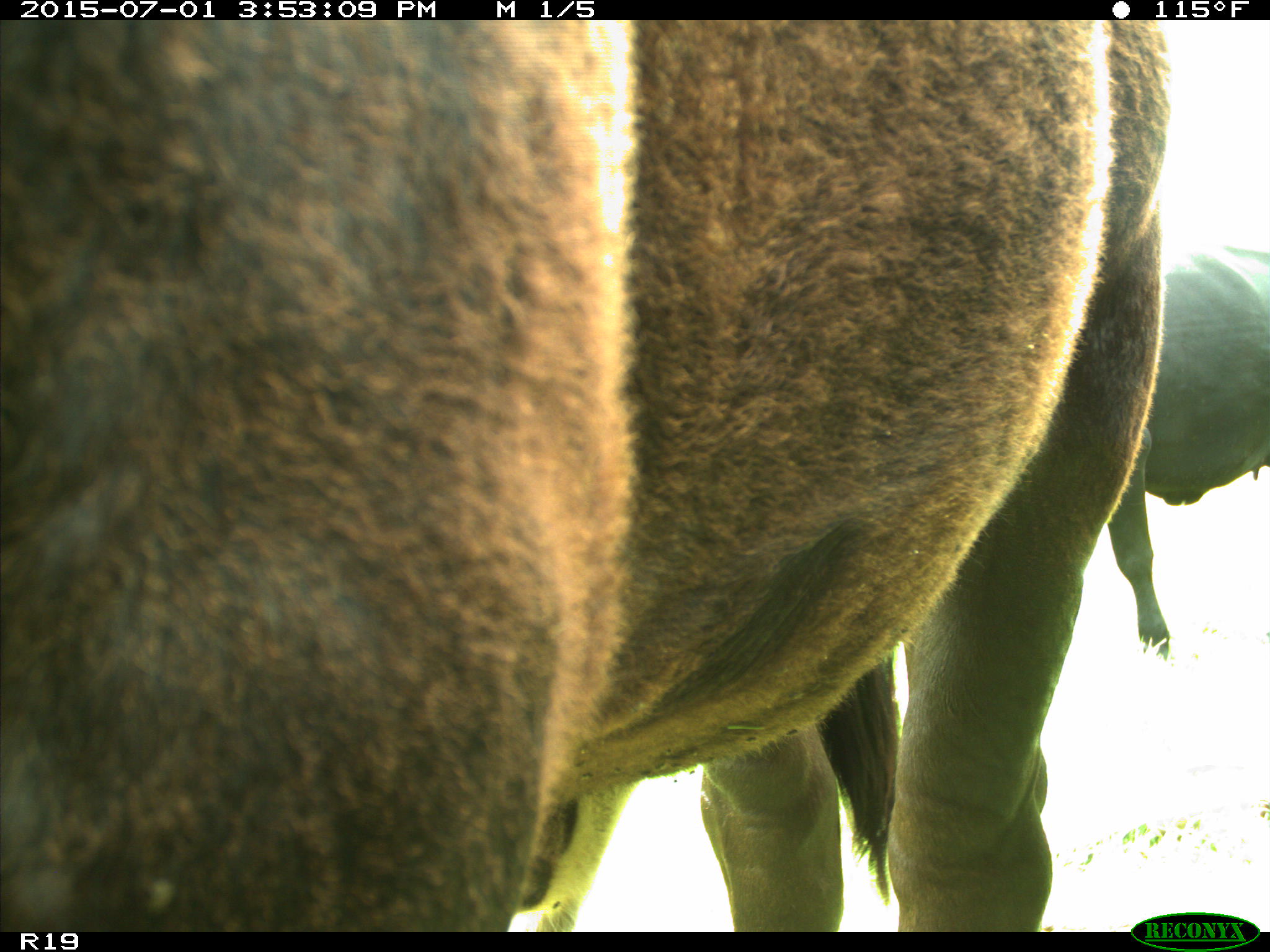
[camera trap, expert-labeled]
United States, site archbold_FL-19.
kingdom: Animalia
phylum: Chordata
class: Mammalia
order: Artiodactyla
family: Bovidae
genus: Bos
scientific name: Bos taurus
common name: domestic cow